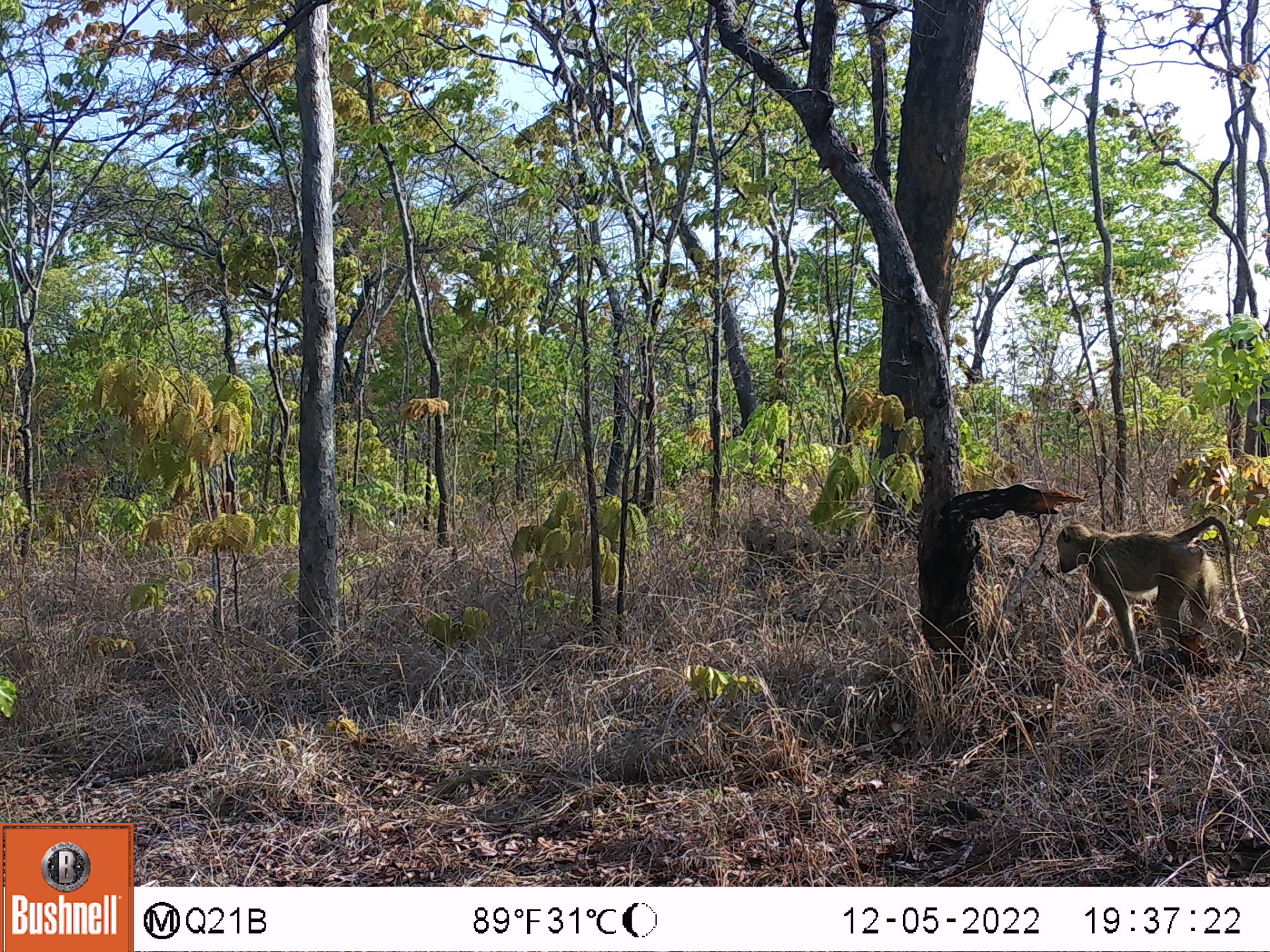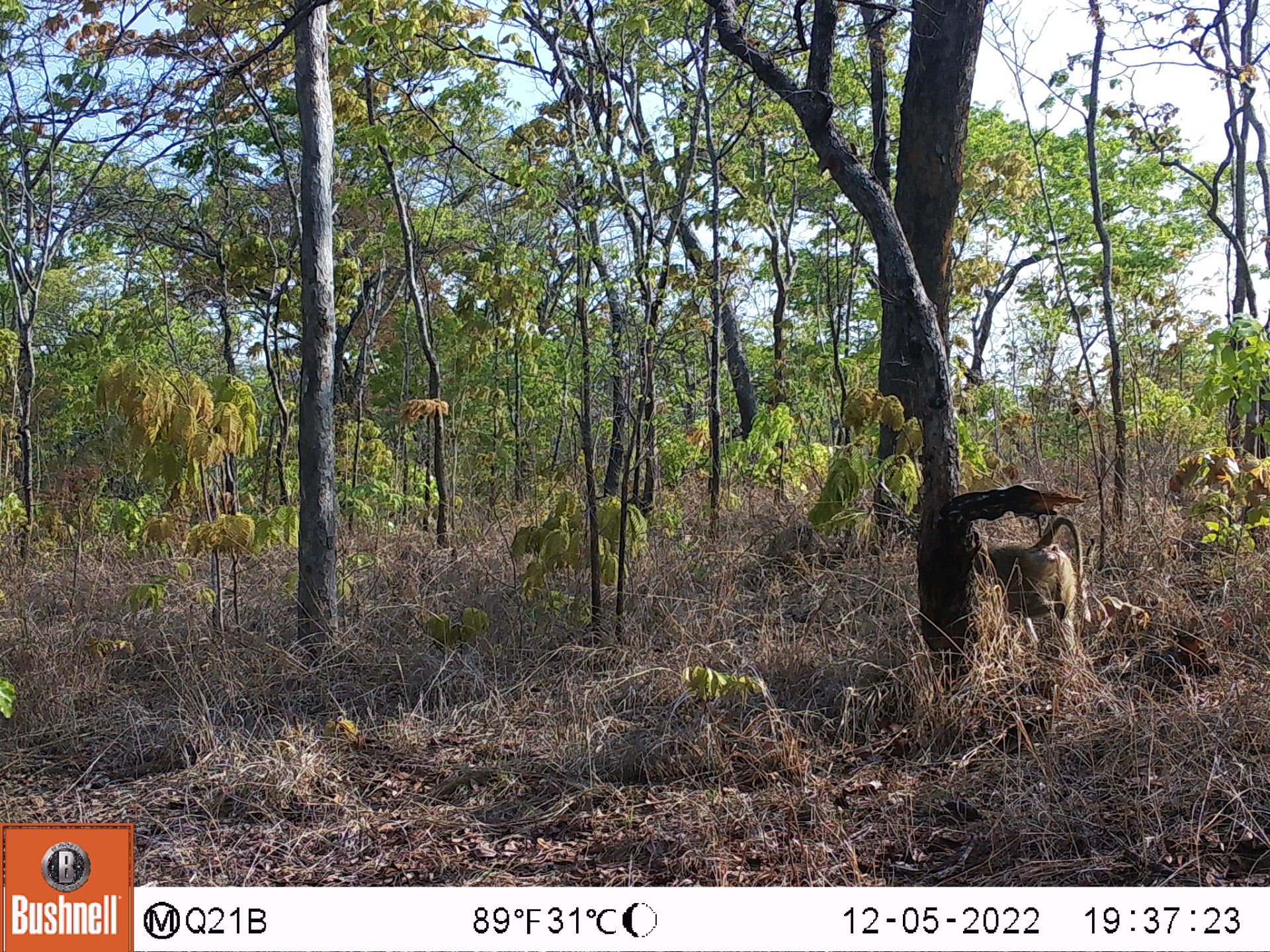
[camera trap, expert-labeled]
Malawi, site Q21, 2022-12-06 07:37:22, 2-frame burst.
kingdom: Animalia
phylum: Chordata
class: Mammalia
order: Primates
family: Cercopithecidae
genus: Papio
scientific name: Papio cynocephalus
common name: yellow baboon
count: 1